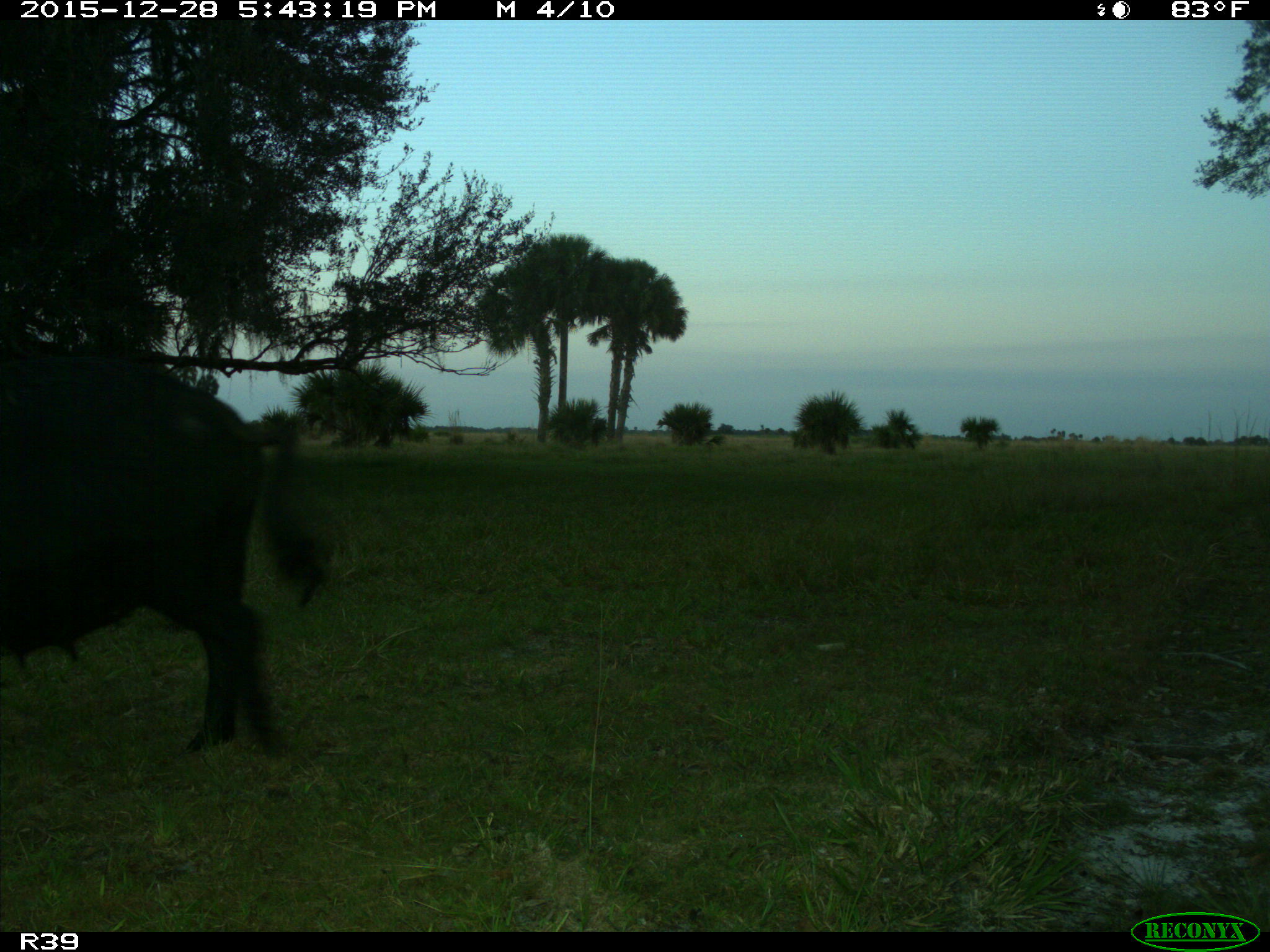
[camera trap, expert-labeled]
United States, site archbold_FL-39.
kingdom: Animalia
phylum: Chordata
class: Mammalia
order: Artiodactyla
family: Suidae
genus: Sus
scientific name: Sus scrofa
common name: wild boar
Sus scrofa (wild boar).